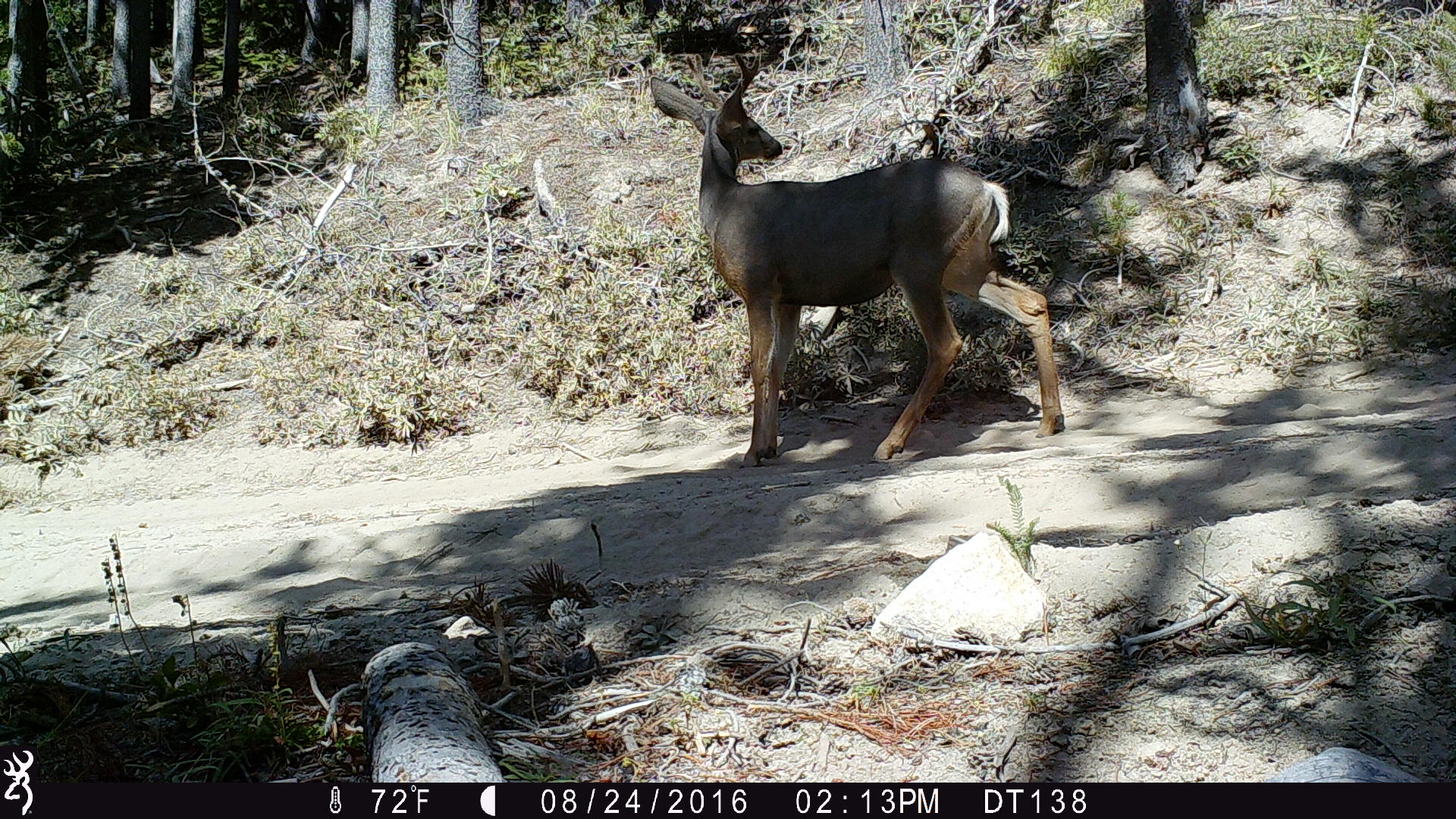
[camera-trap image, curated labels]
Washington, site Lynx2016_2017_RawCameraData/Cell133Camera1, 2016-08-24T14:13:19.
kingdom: Animalia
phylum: Chordata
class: Mammalia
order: Artiodactyla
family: Cervidae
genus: Odocoileus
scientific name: Odocoileus hemionus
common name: mule deer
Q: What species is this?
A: Odocoileus hemionus (mule deer).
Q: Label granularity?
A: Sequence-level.